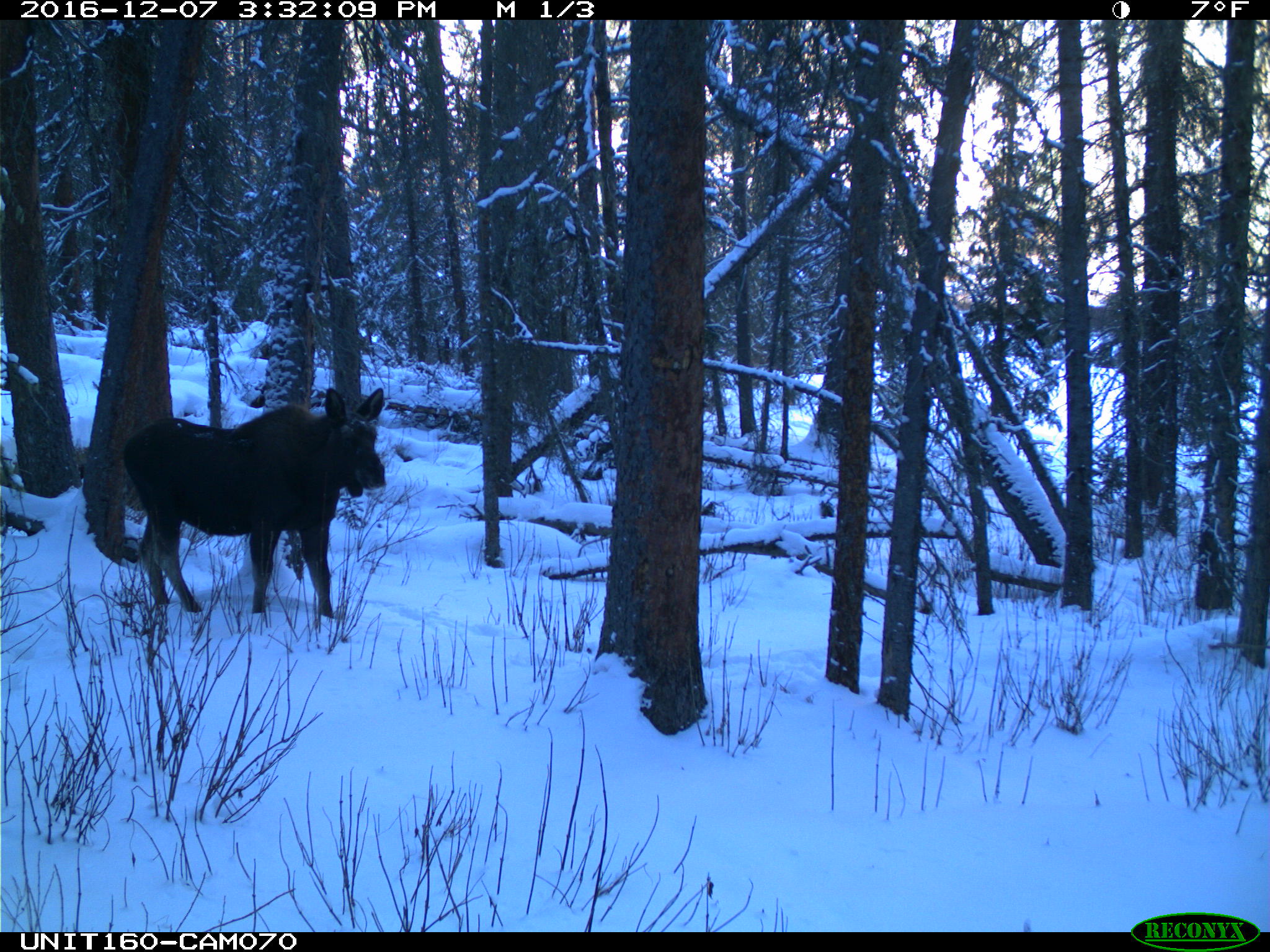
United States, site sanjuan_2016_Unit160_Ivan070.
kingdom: Animalia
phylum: Chordata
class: Mammalia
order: Artiodactyla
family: Cervidae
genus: Alces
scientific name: Alces alces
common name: moose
Alces alces (moose).